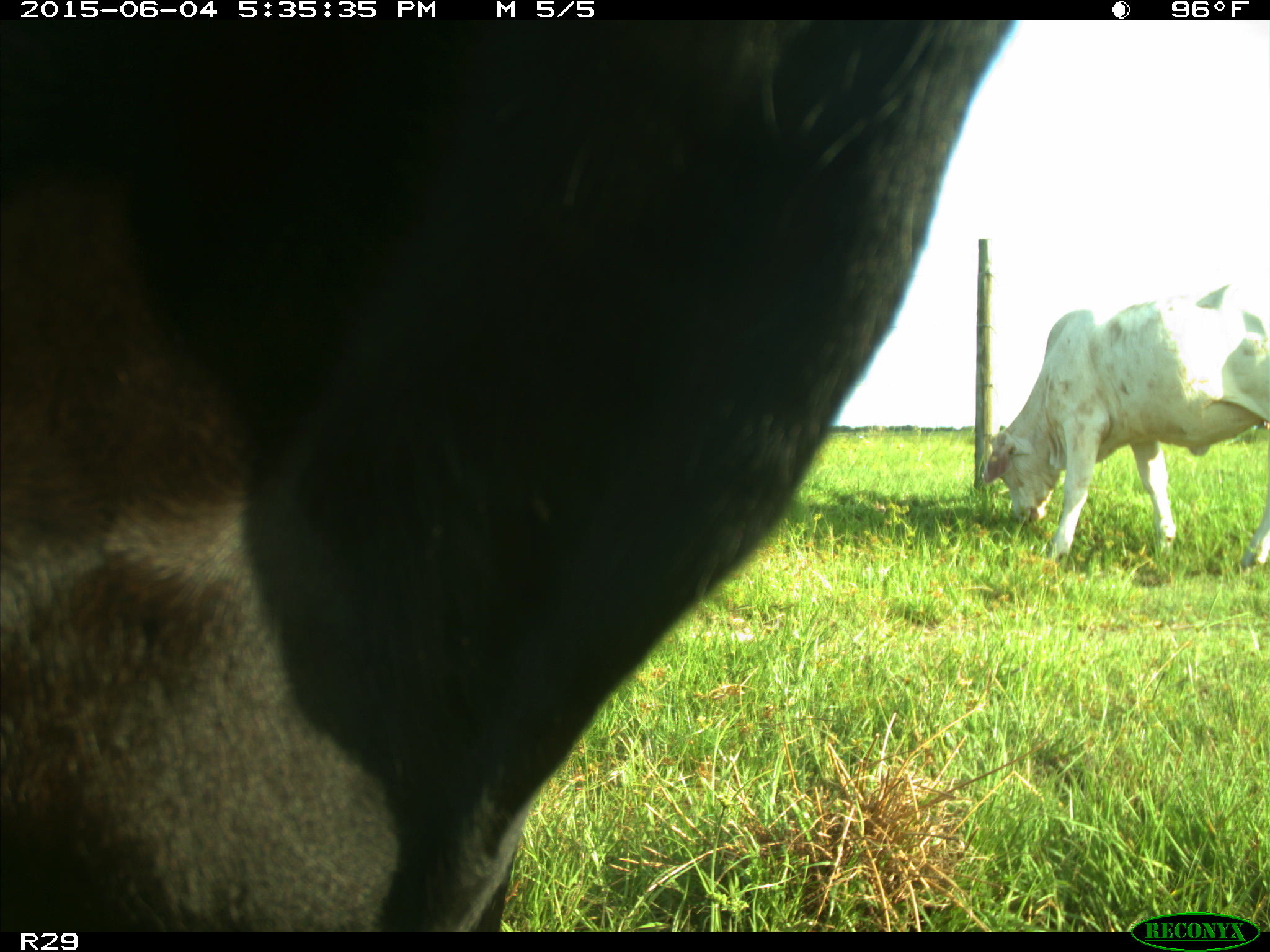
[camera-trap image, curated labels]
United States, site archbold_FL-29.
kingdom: Animalia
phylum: Chordata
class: Mammalia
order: Artiodactyla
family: Bovidae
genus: Bos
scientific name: Bos taurus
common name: domestic cow